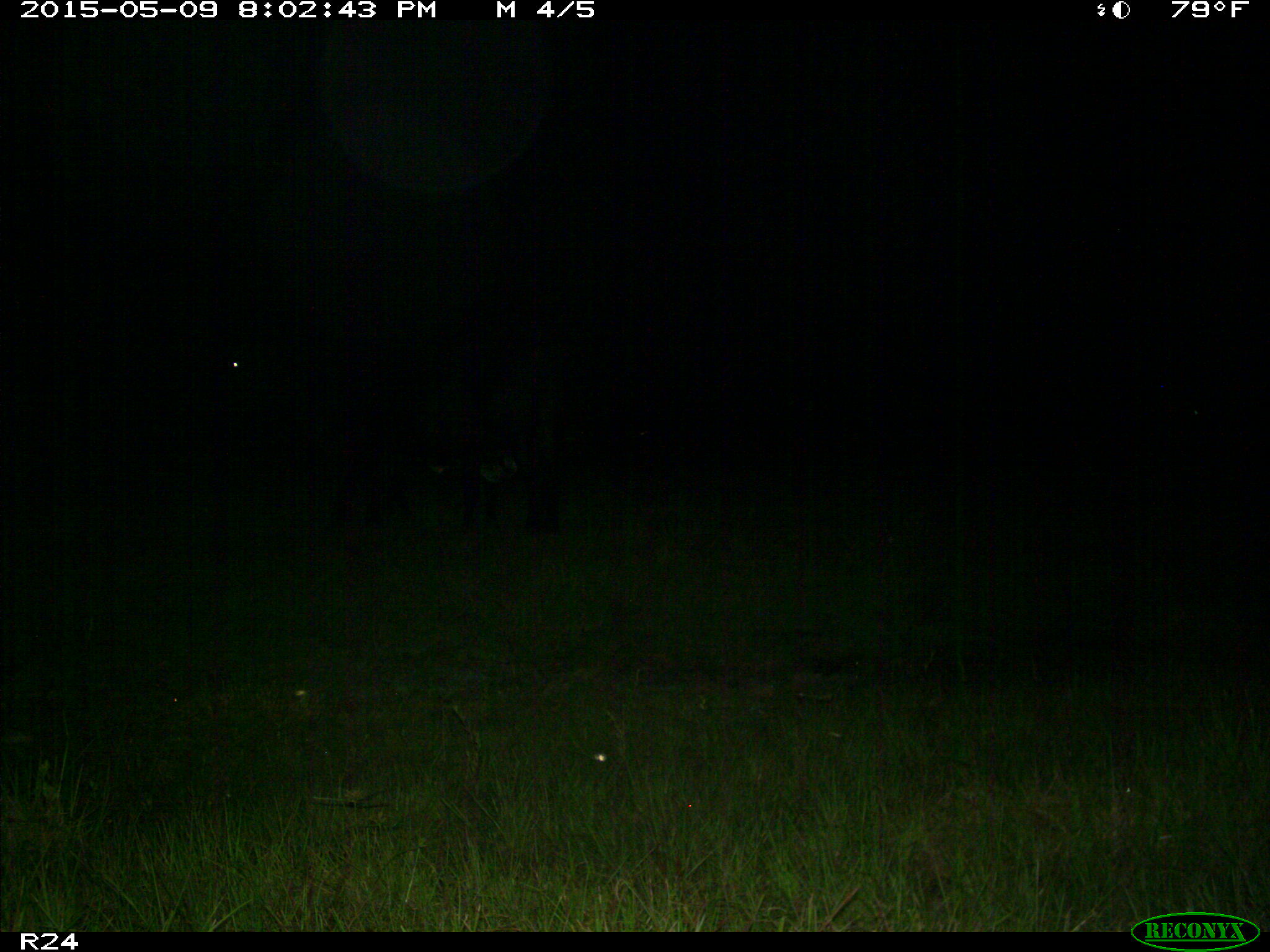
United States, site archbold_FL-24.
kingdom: Animalia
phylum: Chordata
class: Mammalia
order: Artiodactyla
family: Bovidae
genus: Bos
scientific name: Bos taurus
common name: domestic cow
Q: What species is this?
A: Bos taurus (domestic cow).